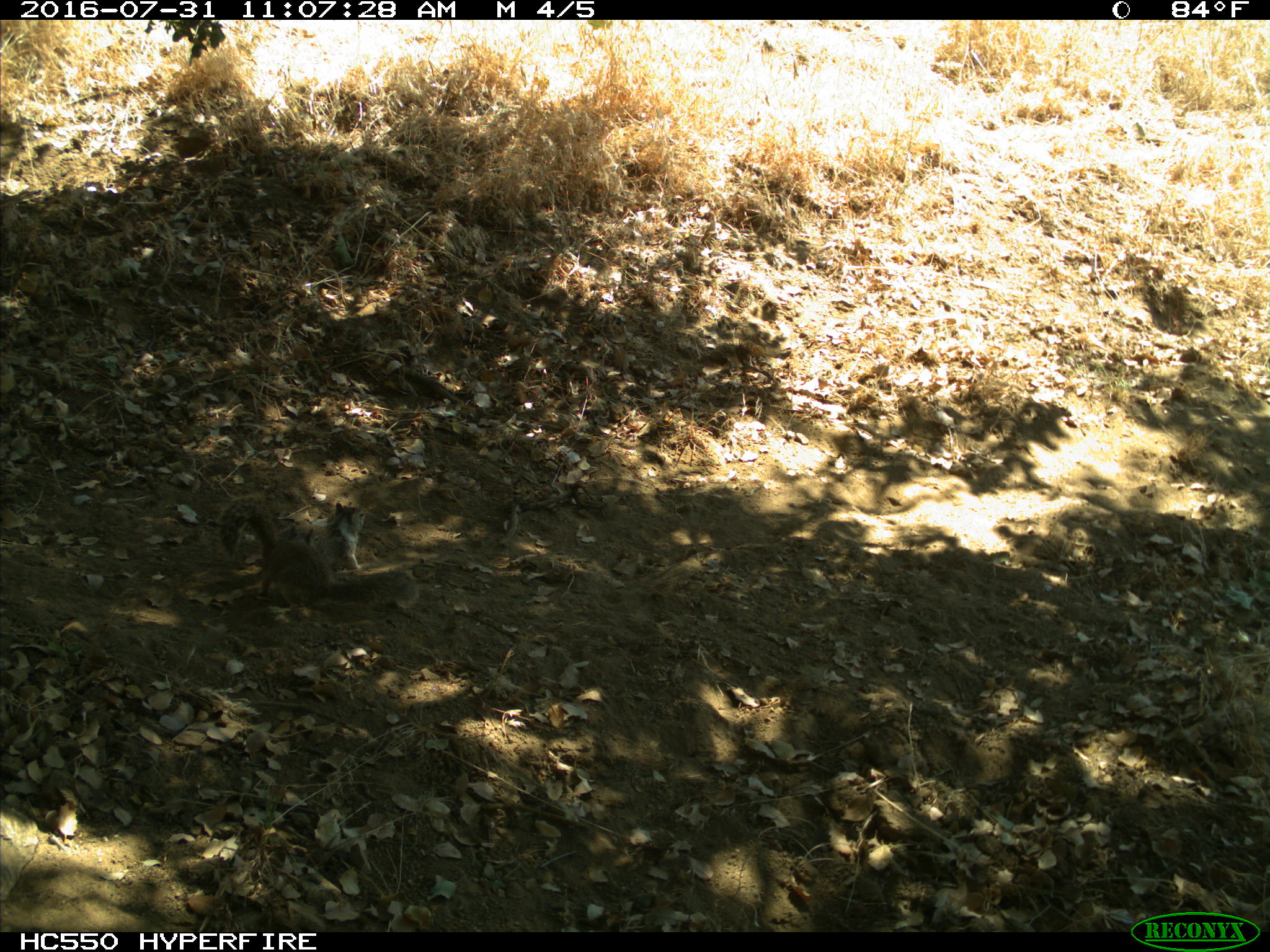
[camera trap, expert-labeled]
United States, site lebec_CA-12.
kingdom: Animalia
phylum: Chordata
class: Mammalia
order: Rodentia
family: Sciuridae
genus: Otospermophilus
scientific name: Otospermophilus beecheyi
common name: california ground squirrel